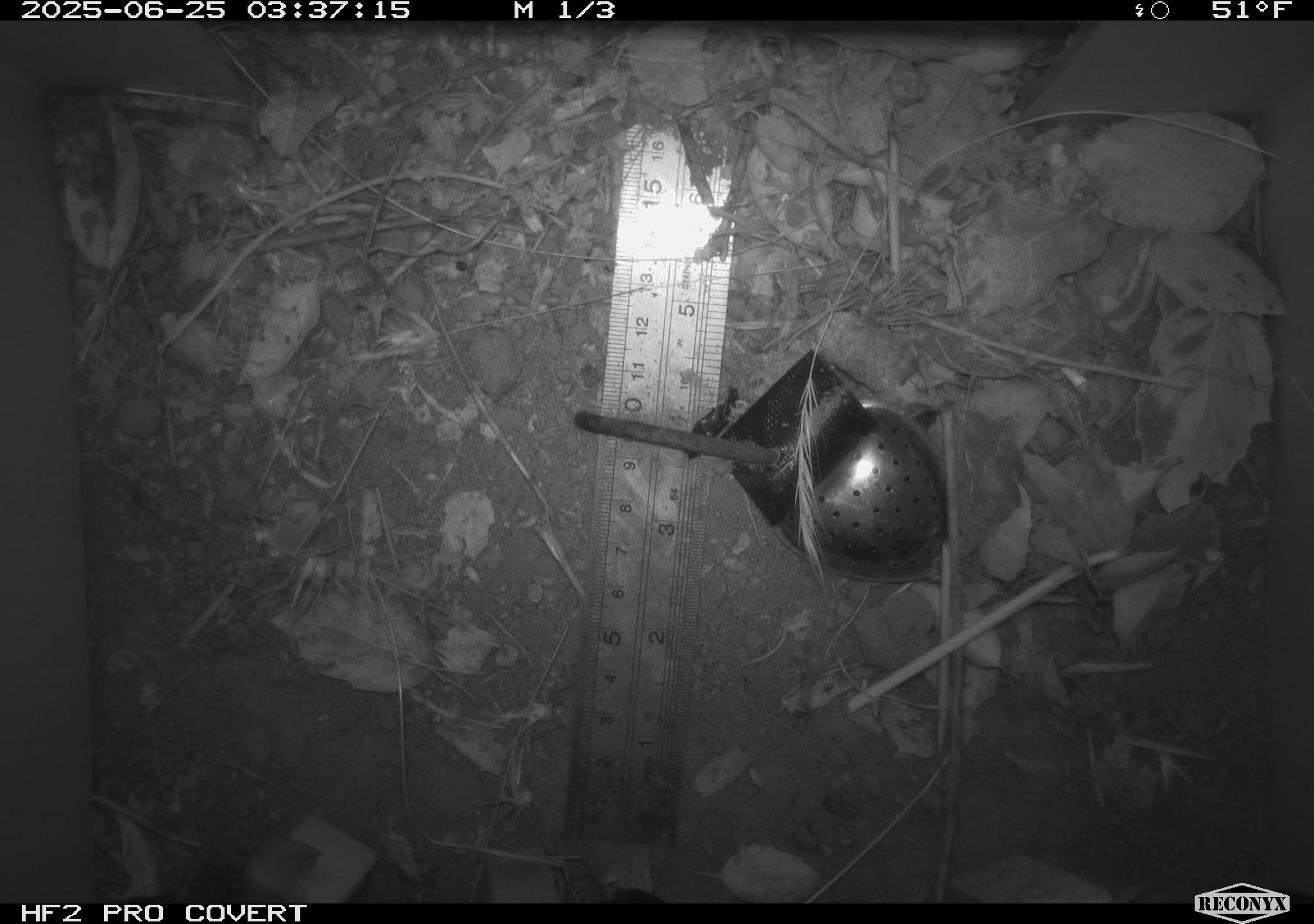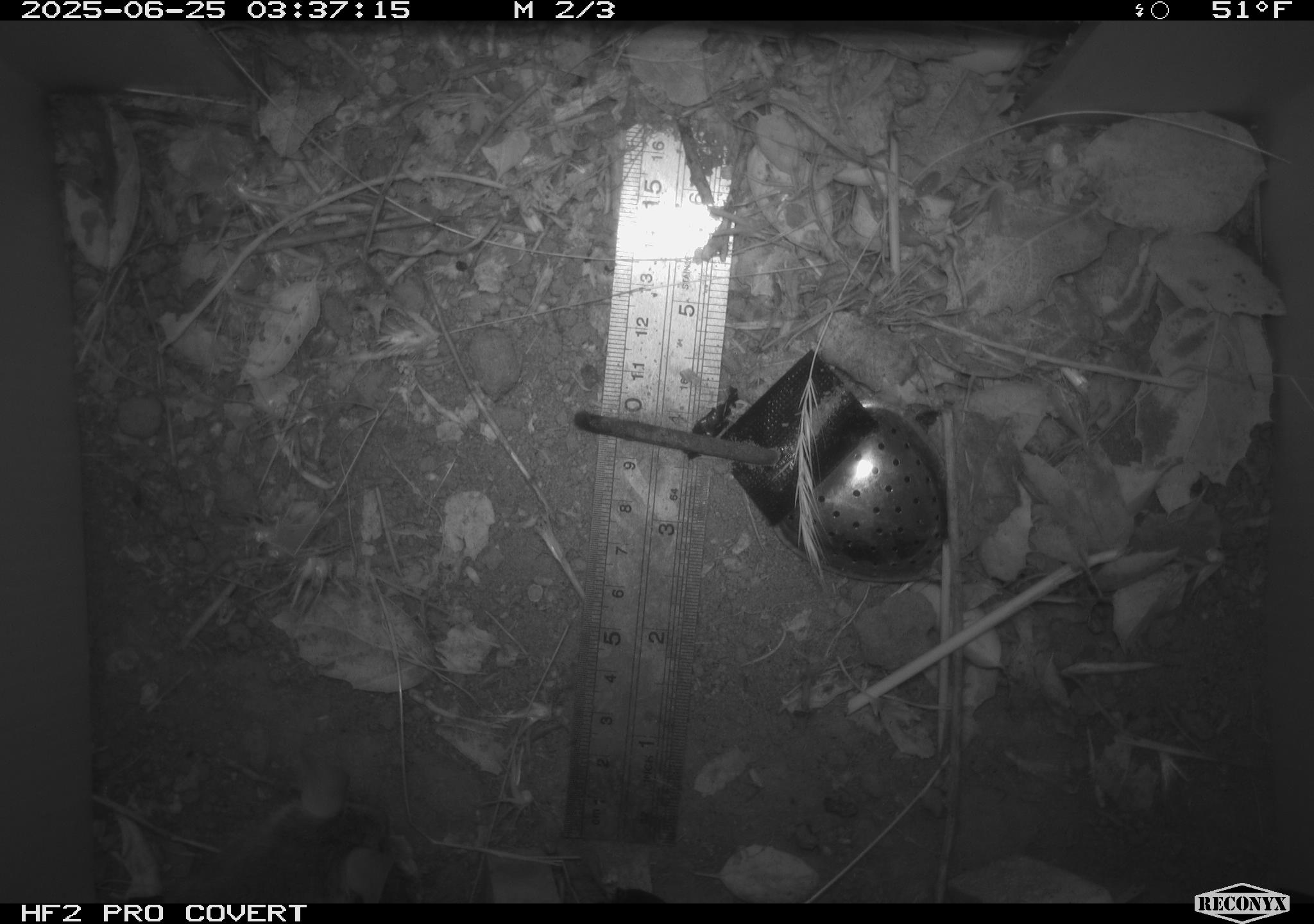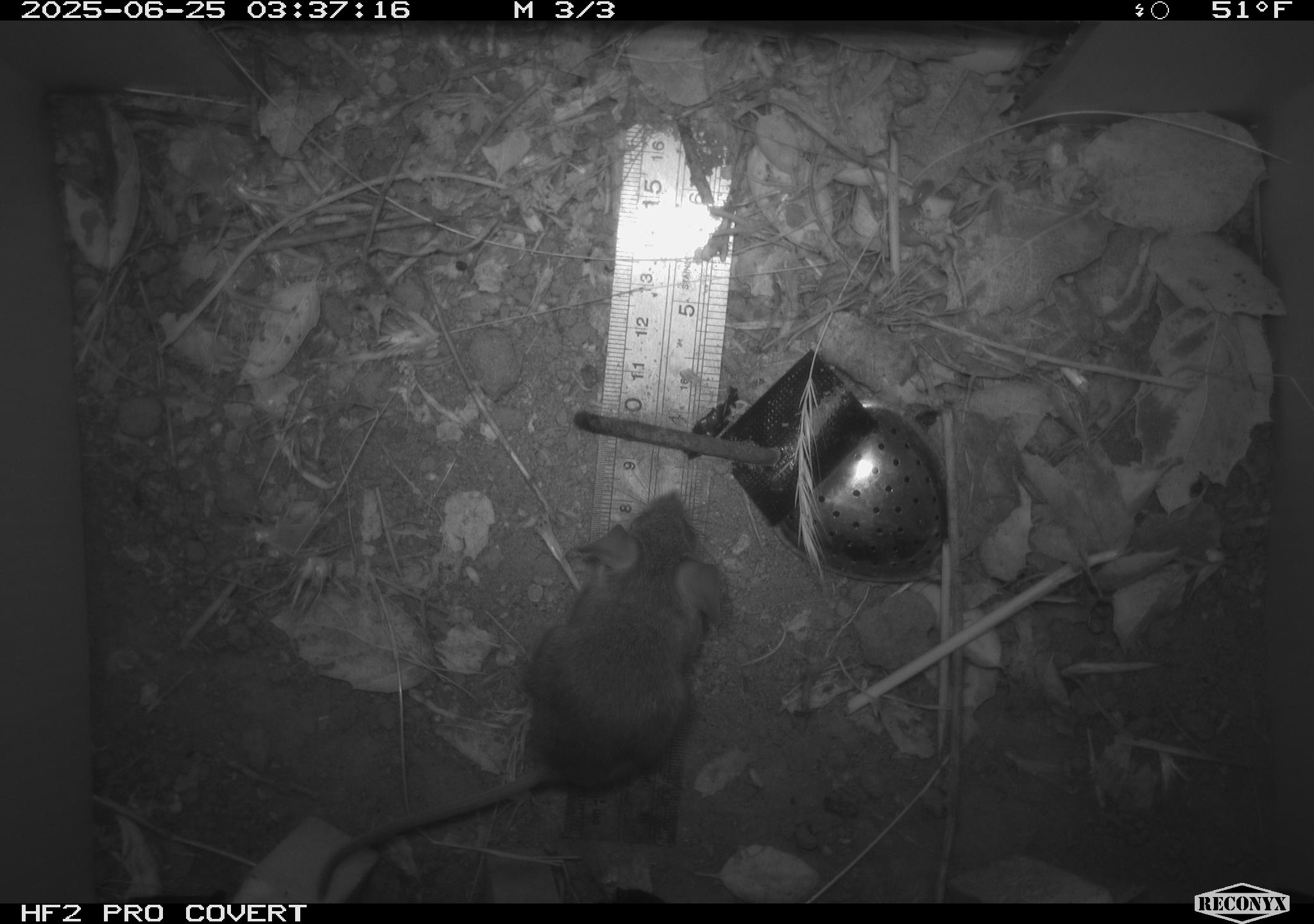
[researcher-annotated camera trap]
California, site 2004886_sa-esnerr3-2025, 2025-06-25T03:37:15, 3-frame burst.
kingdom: Animalia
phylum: Chordata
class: Mammalia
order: Rodentia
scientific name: Rodentia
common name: rodent